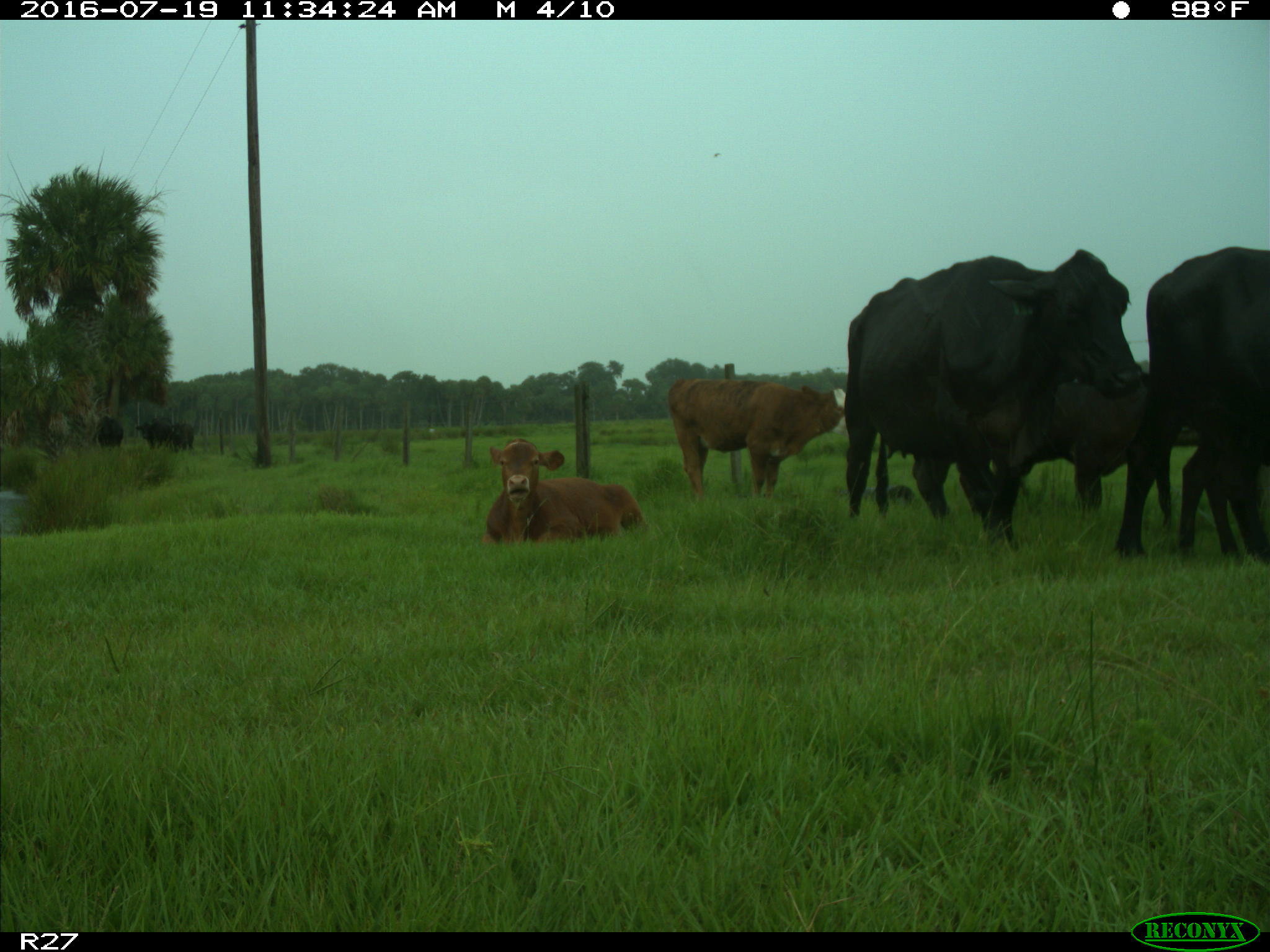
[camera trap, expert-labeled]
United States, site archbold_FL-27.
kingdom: Animalia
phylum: Chordata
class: Mammalia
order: Artiodactyla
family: Bovidae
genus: Bos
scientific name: Bos taurus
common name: domestic cow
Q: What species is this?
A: Bos taurus (domestic cow).